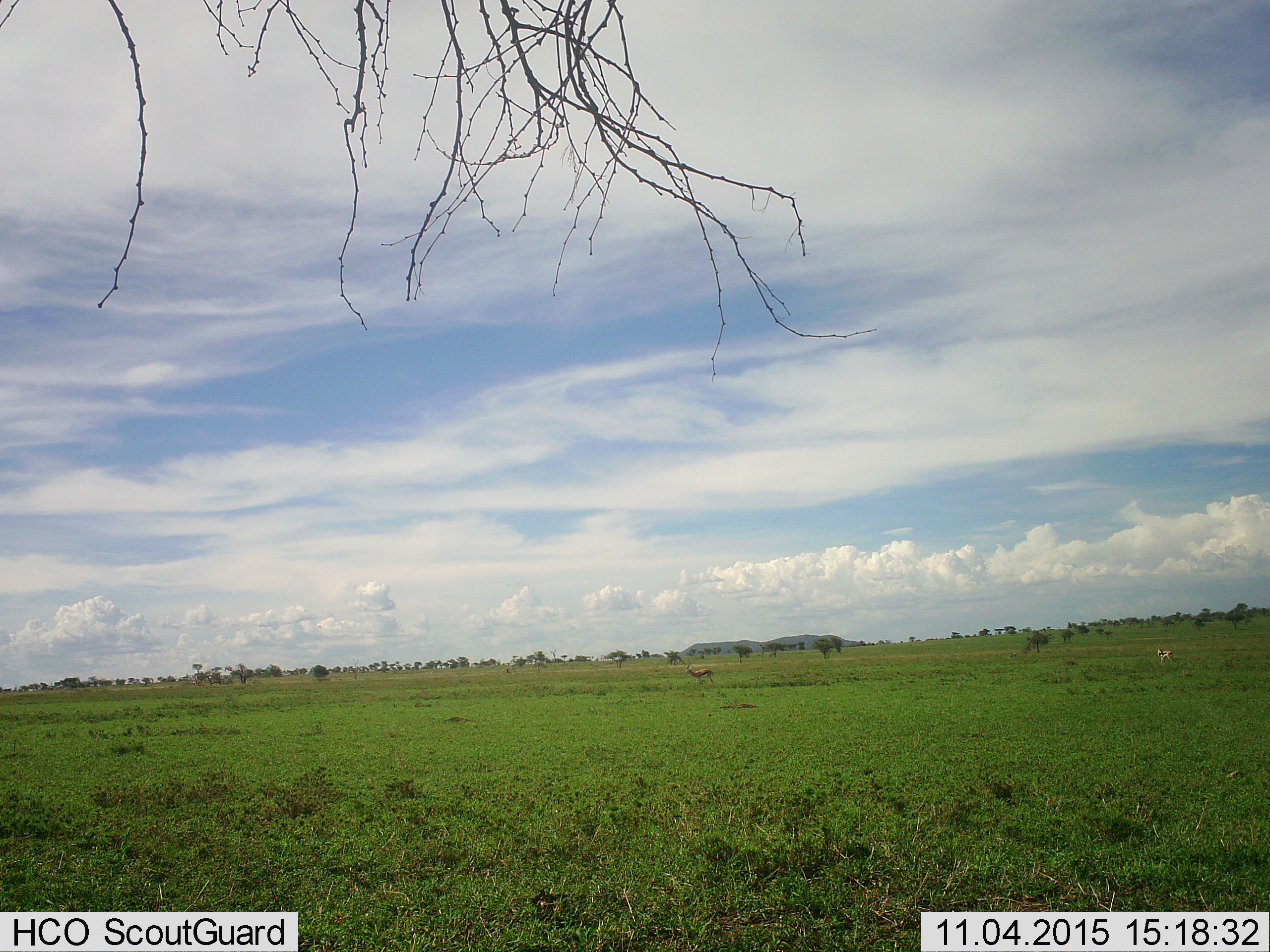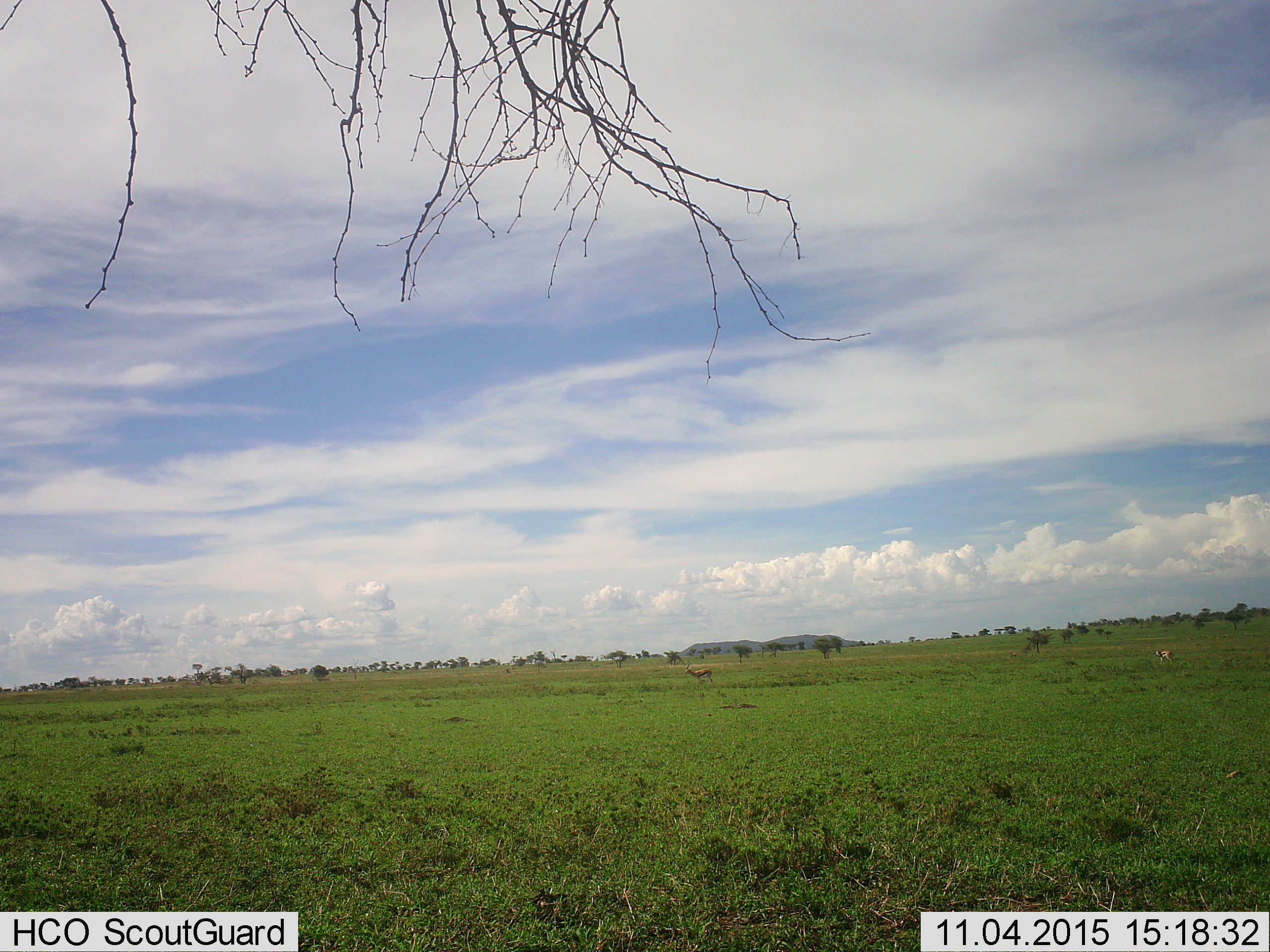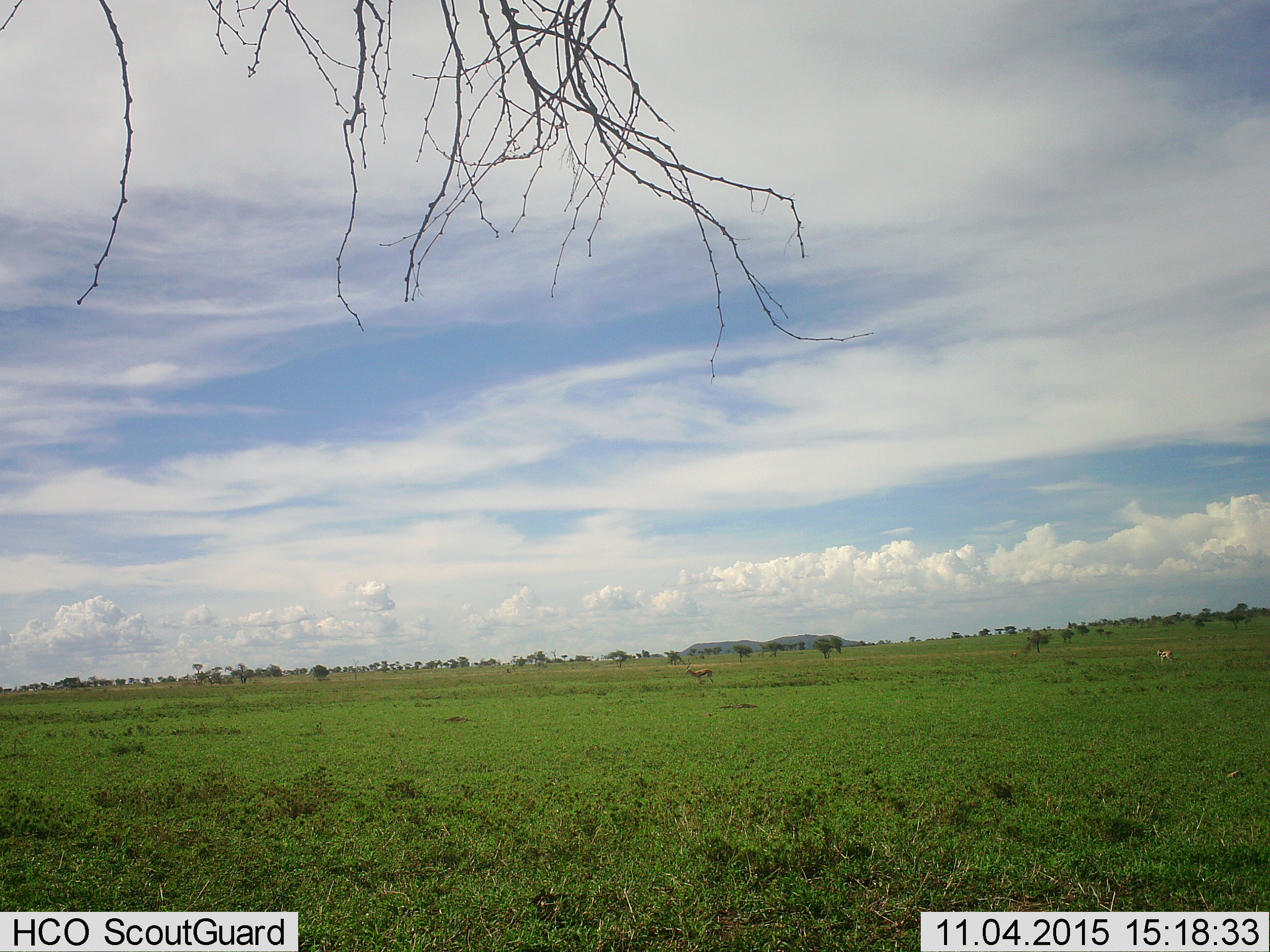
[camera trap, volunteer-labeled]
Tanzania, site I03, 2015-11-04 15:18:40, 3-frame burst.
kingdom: Animalia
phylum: Chordata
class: Mammalia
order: Artiodactyla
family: Bovidae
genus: Eudorcas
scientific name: Eudorcas thomsonii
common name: thomson's gazelle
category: gazellethomsons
Gazellethomsons (thomson's gazelle) (Eudorcas thomsonii), count 2. Behavior (volunteer vote fractions): standing 80%, resting 0%, moving 20%, interacting 0%. Young present (vote fraction): 0%. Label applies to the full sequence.